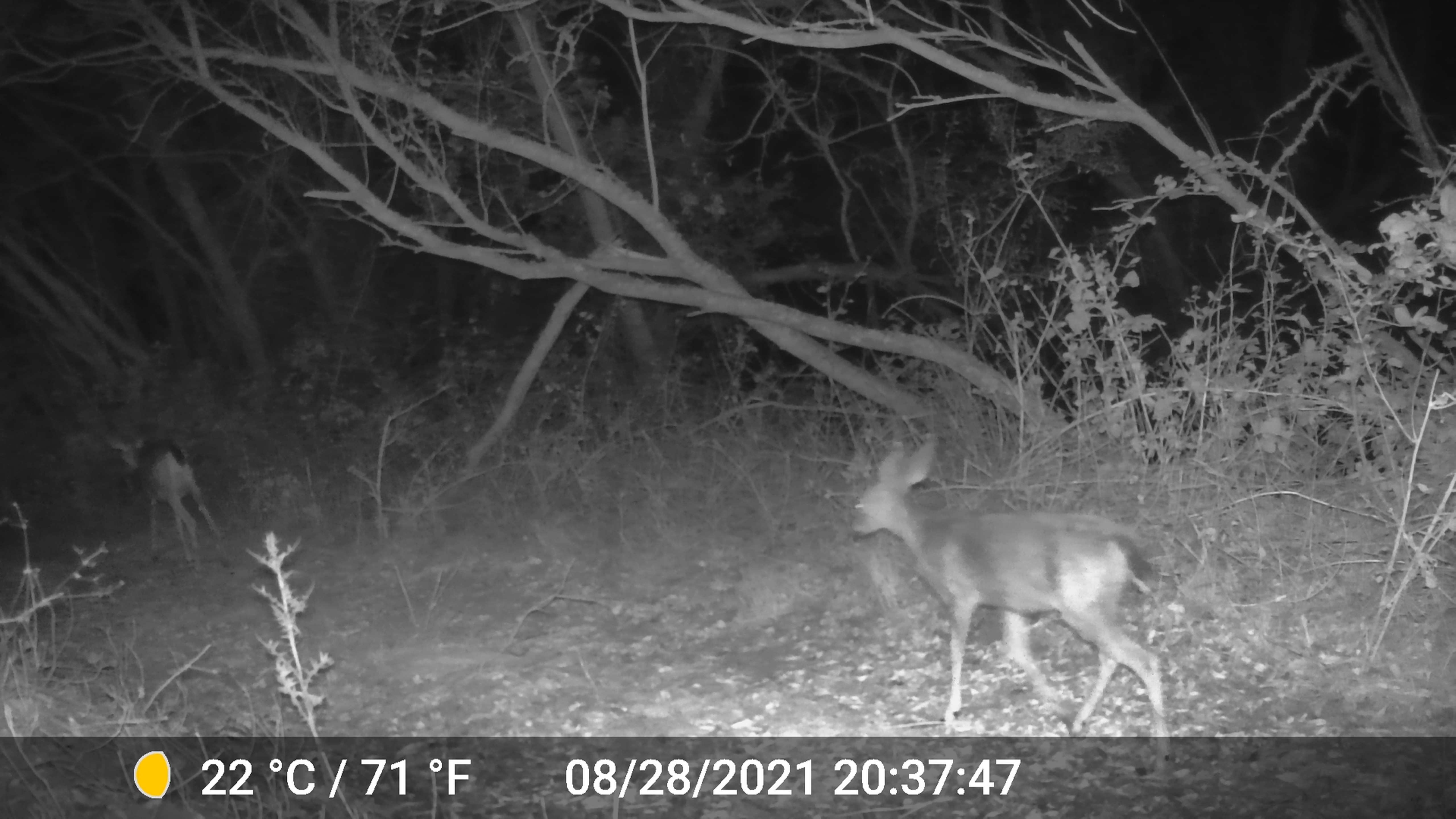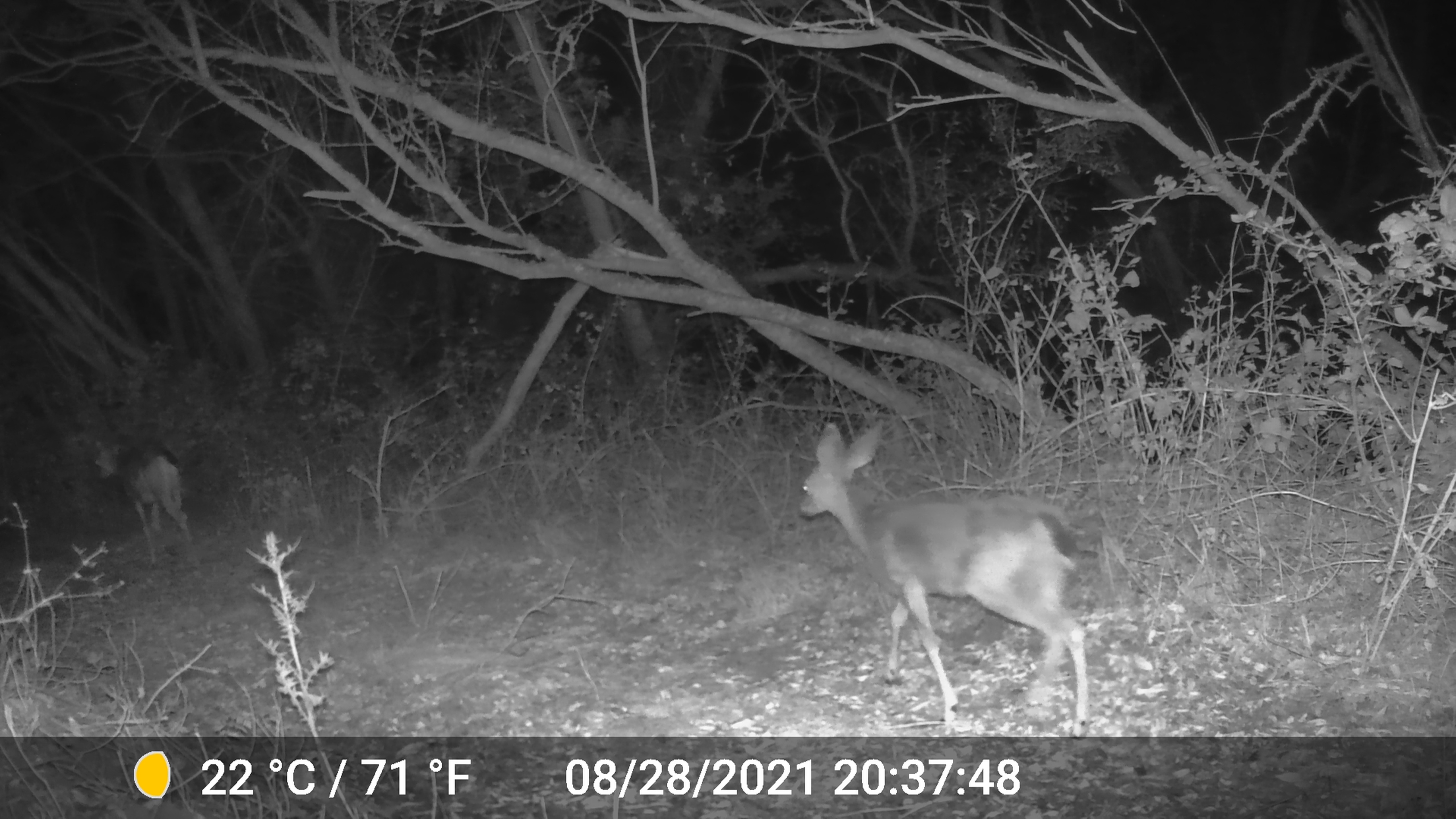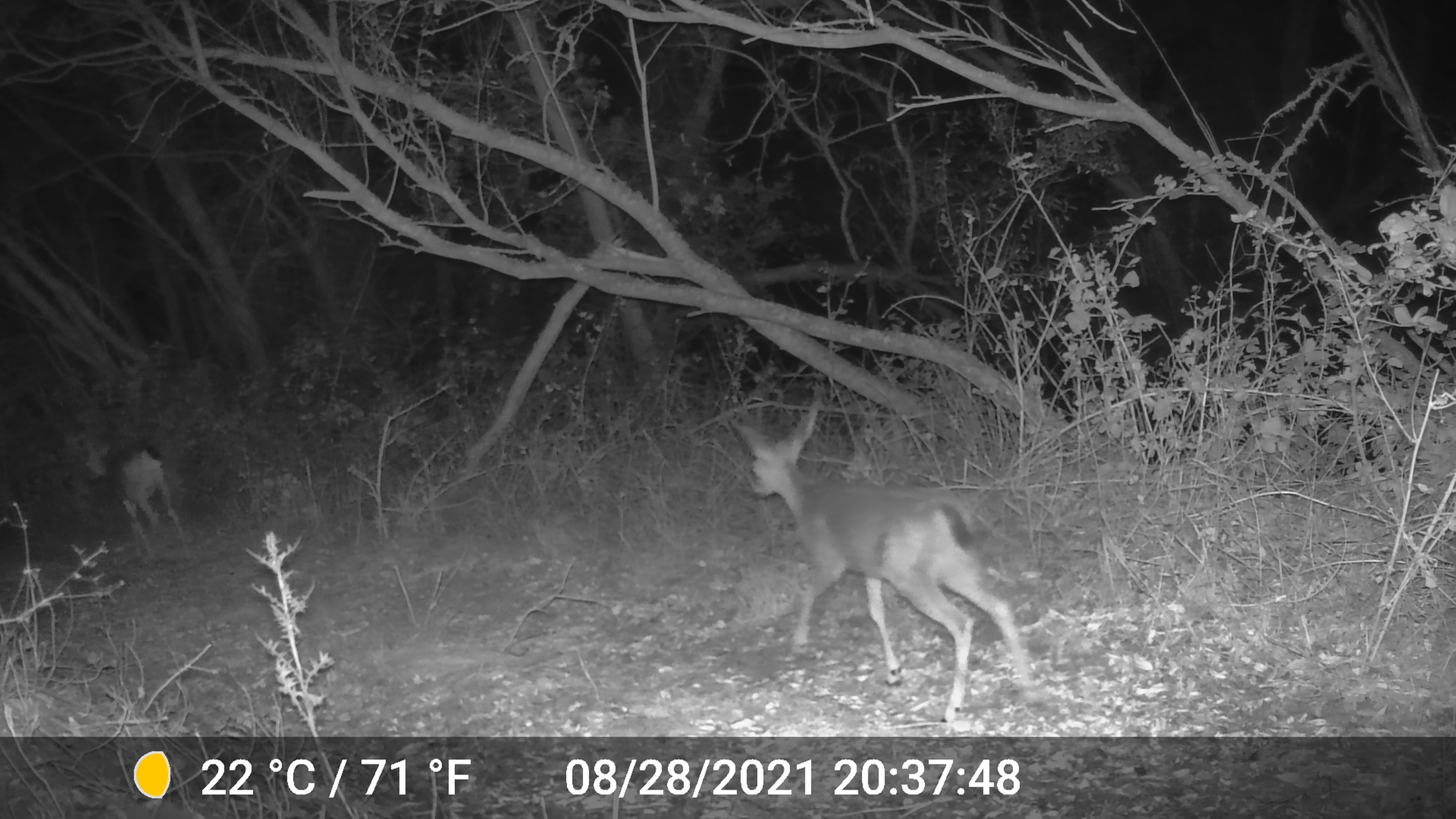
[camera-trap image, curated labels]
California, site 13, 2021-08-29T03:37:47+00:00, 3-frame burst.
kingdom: Animalia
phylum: Chordata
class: Mammalia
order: Artiodactyla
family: Cervidae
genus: Odocoileus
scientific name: Odocoileus hemionus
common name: mule deer